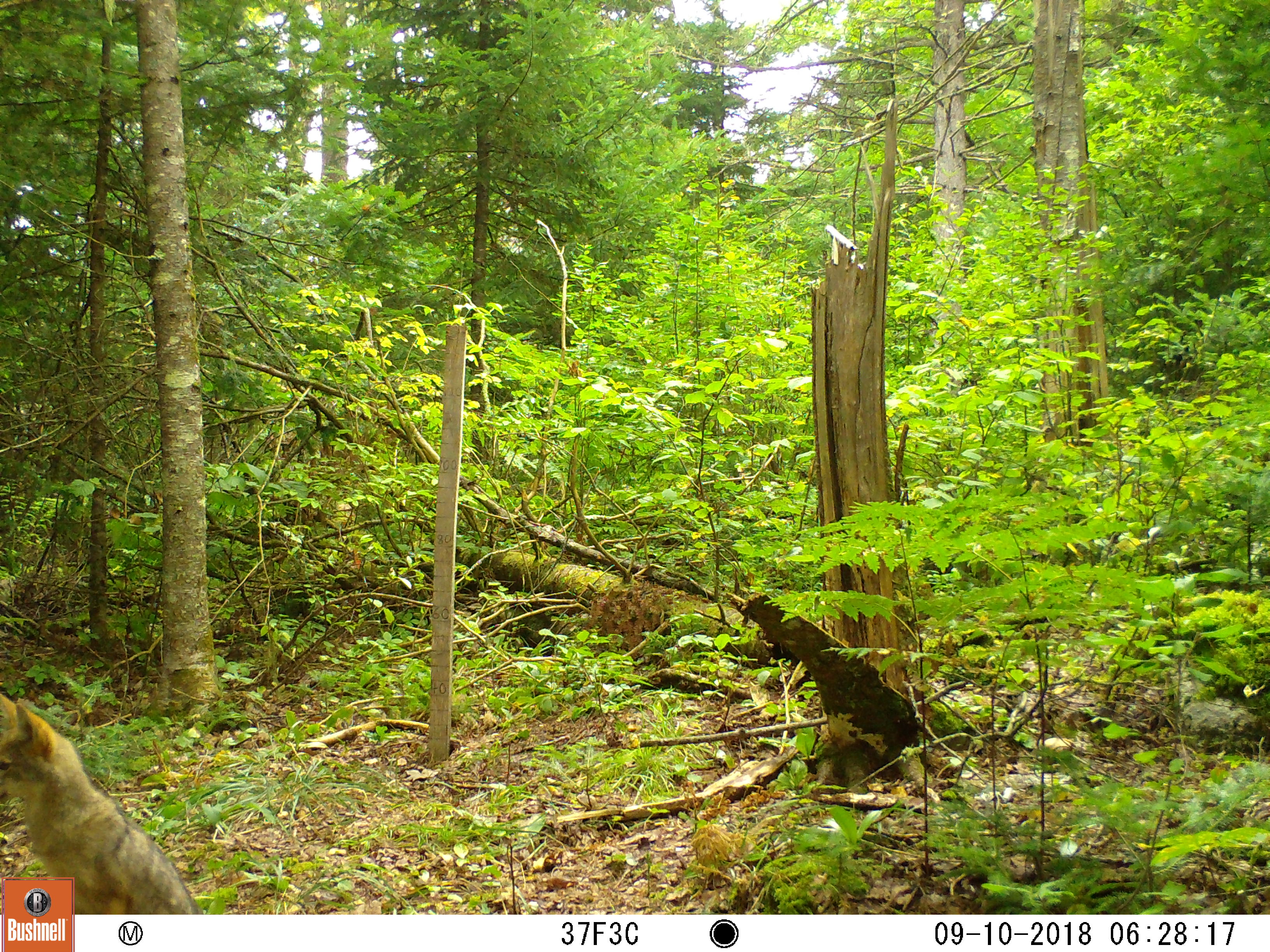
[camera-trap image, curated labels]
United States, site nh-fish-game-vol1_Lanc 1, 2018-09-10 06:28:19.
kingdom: Animalia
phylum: Chordata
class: Mammalia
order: Carnivora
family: Canidae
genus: Canis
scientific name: Canis latrans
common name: coyote